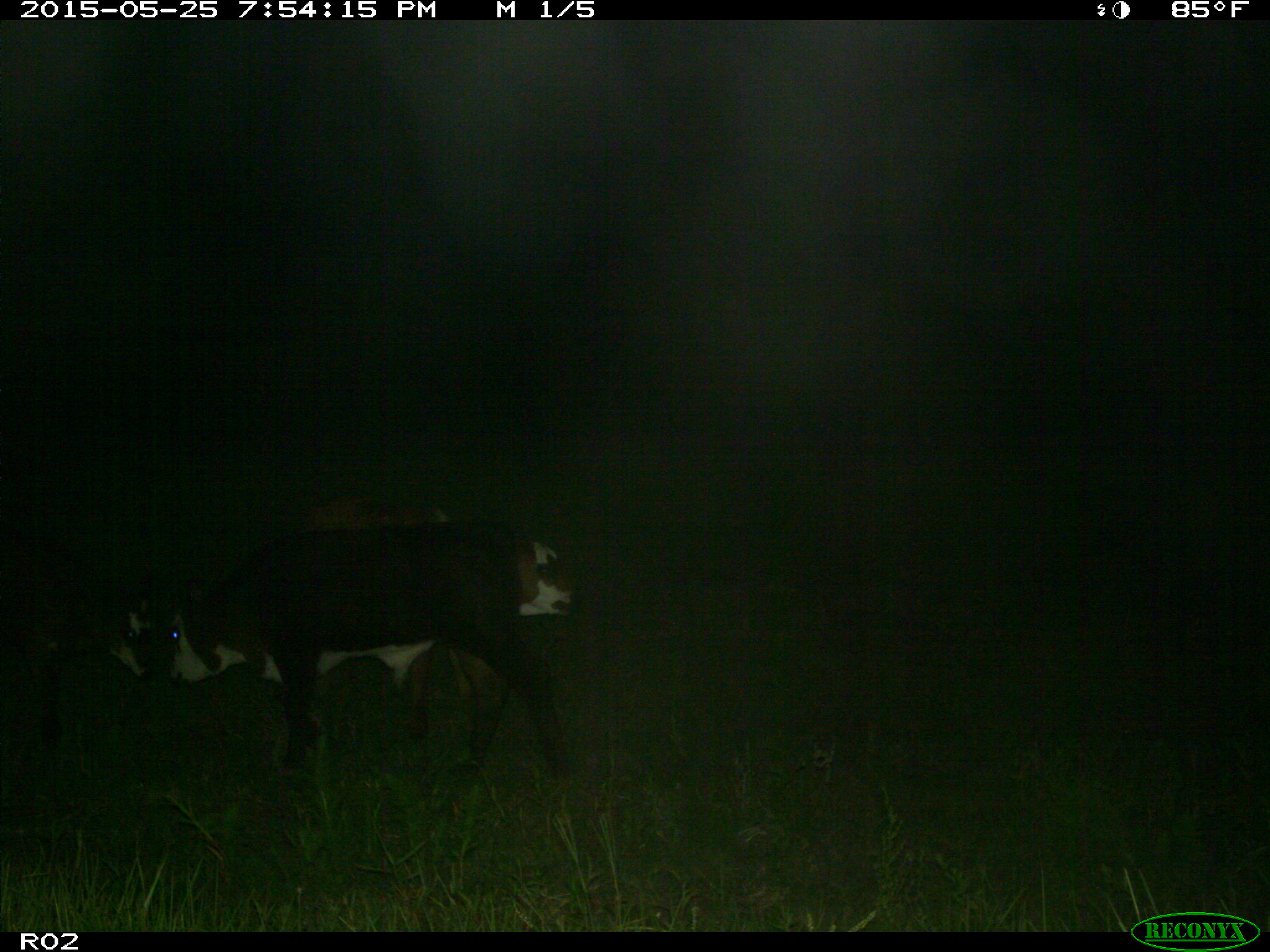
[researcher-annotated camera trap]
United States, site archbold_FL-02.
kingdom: Animalia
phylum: Chordata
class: Mammalia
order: Artiodactyla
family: Bovidae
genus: Bos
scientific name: Bos taurus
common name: domestic cow